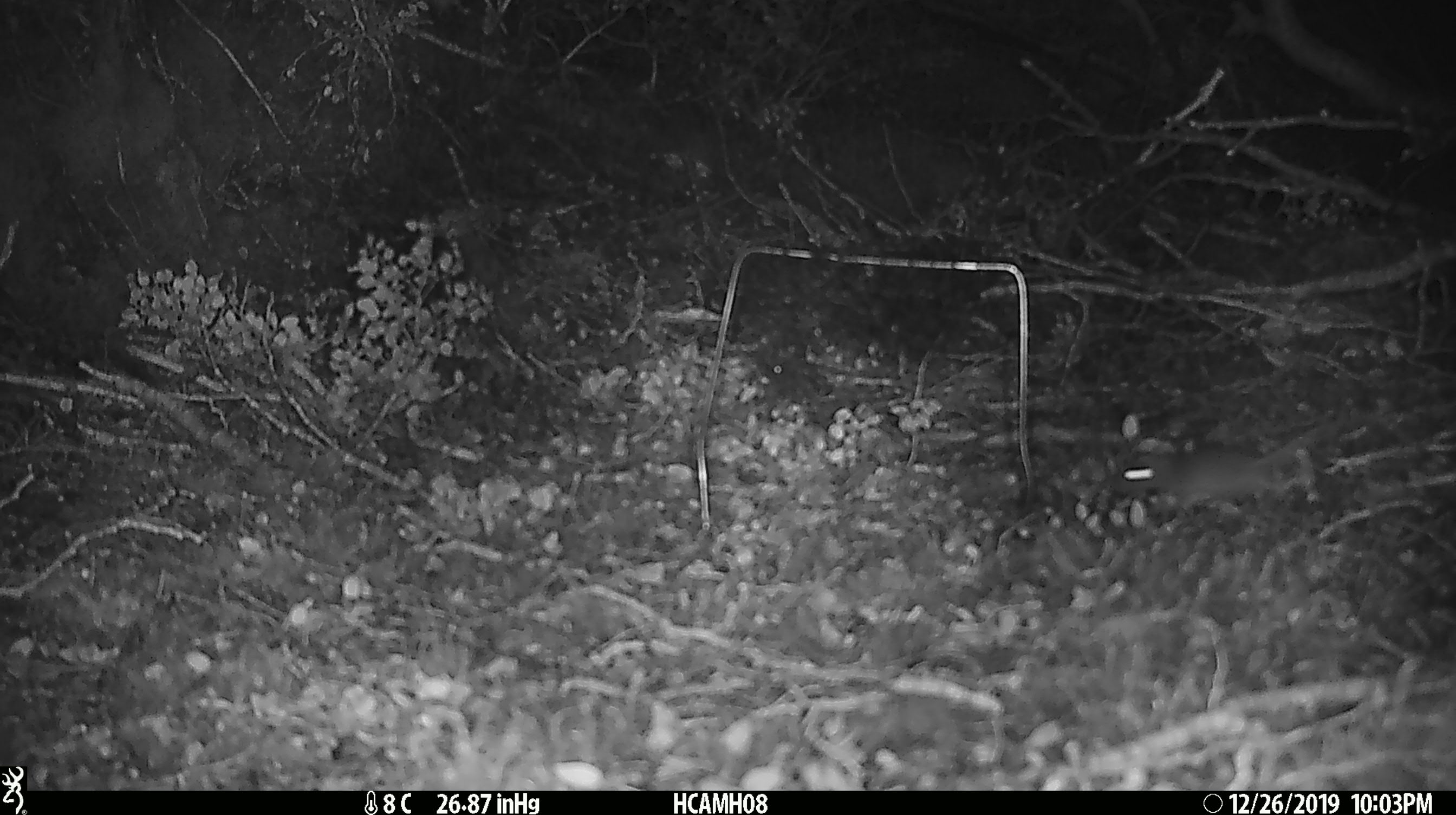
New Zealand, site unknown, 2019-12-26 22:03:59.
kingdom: Animalia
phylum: Chordata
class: Mammalia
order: Rodentia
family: Muridae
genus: Mus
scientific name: Mus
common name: mouse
Mouse (Mus).